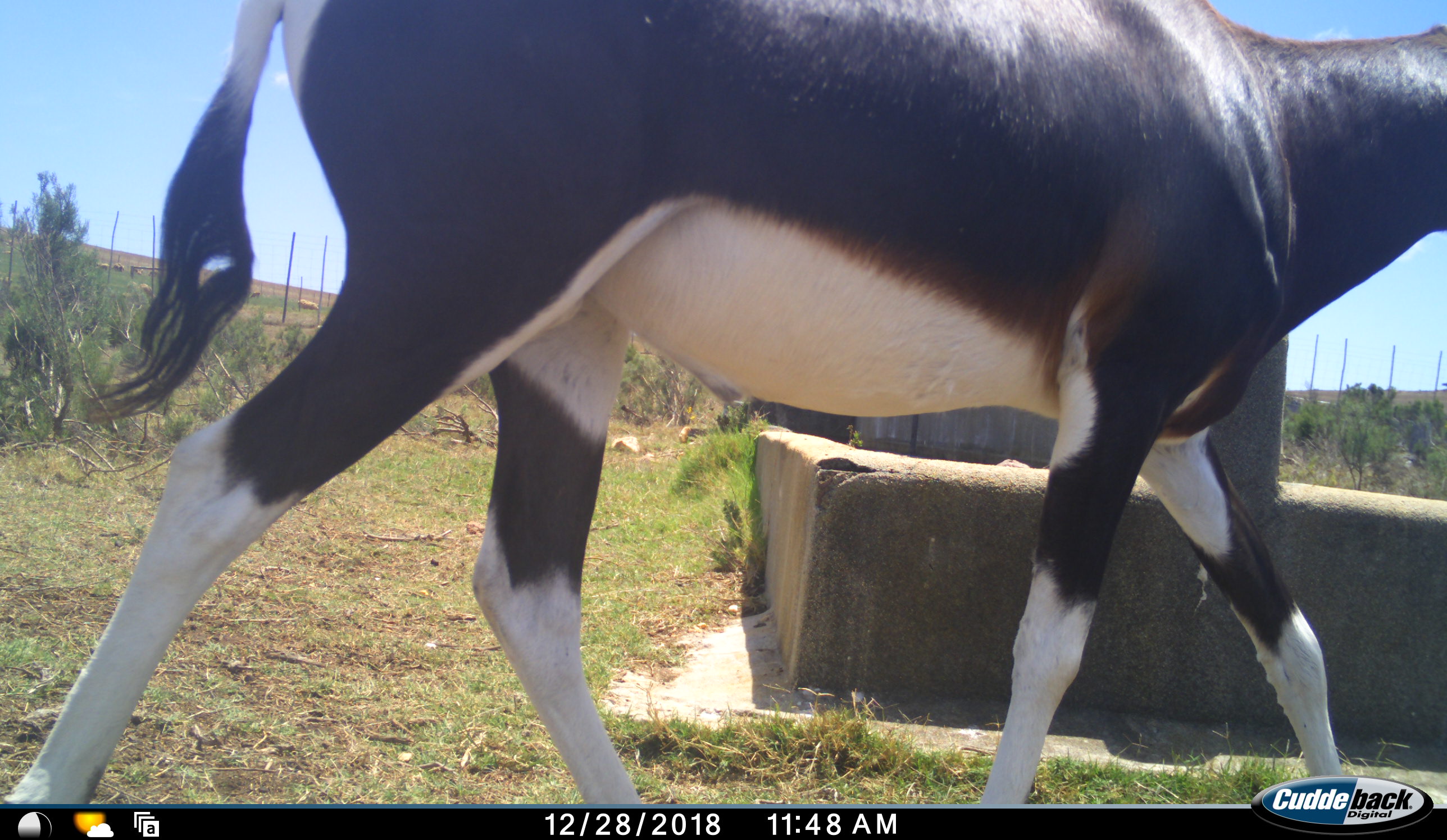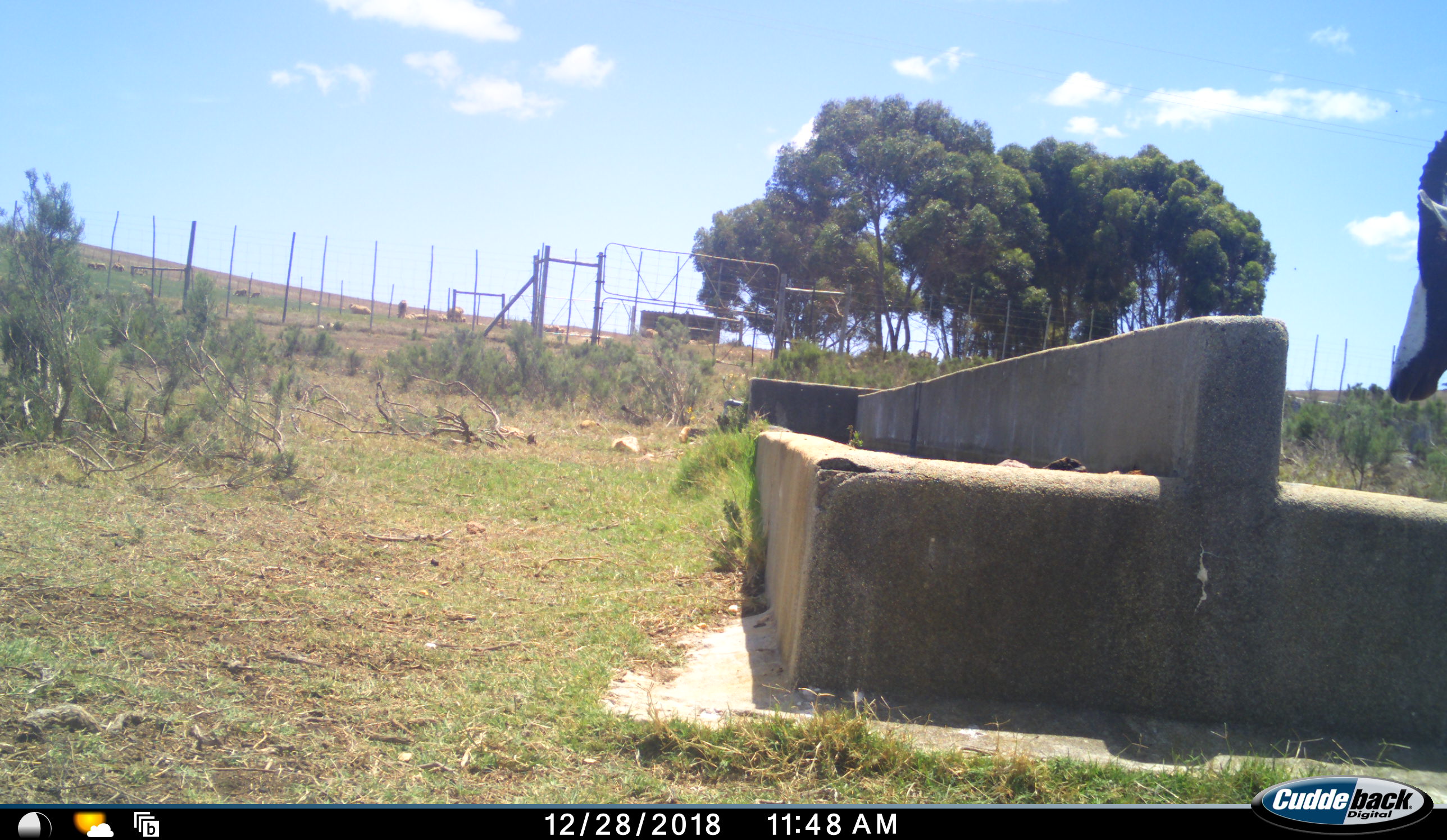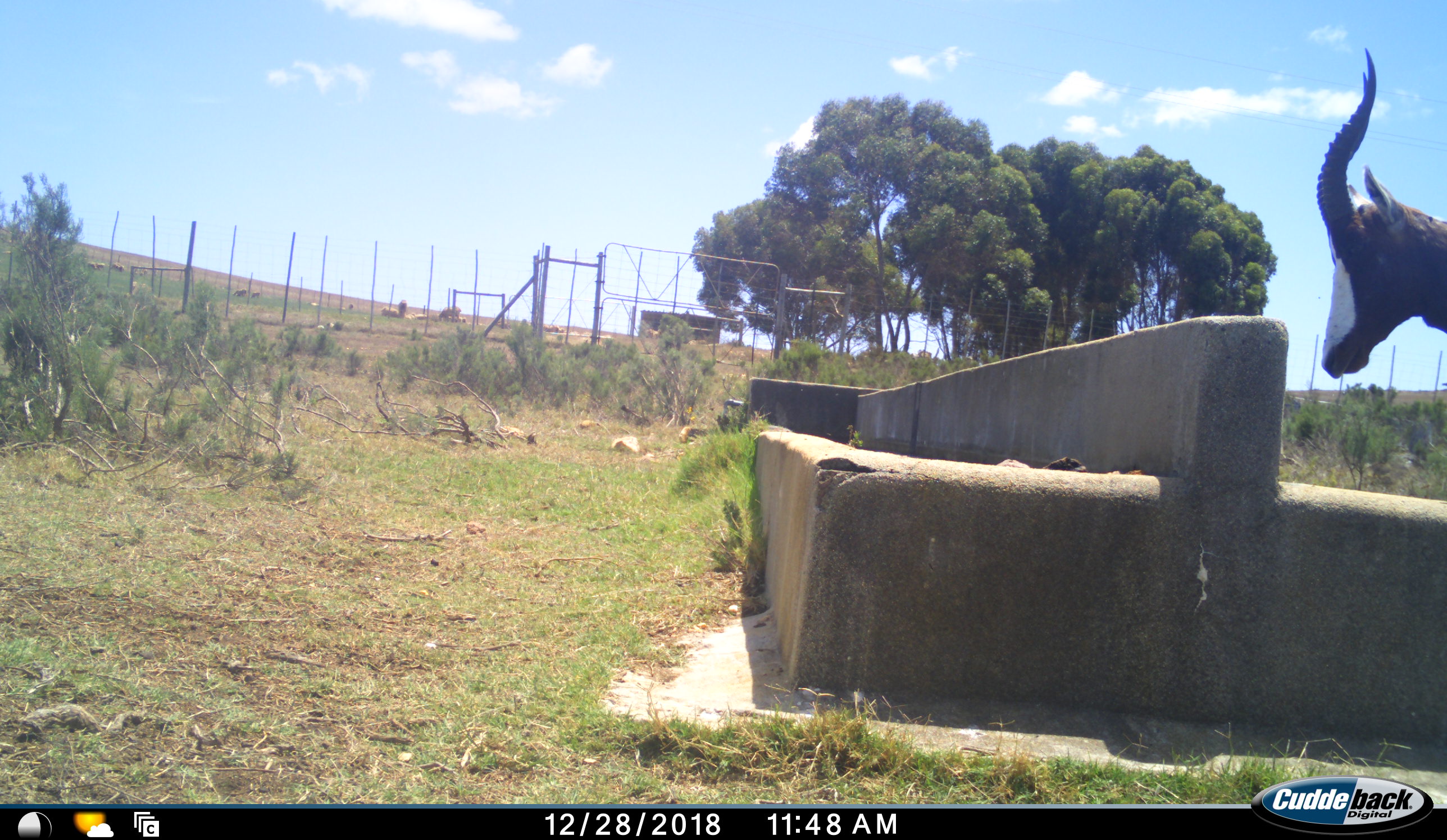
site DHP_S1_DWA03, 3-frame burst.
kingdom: Animalia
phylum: Chordata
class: Mammalia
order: Artiodactyla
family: Bovidae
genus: Damaliscus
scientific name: Damaliscus pygargus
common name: bontebok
Bontebok (Damaliscus pygargus), count 1. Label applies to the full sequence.